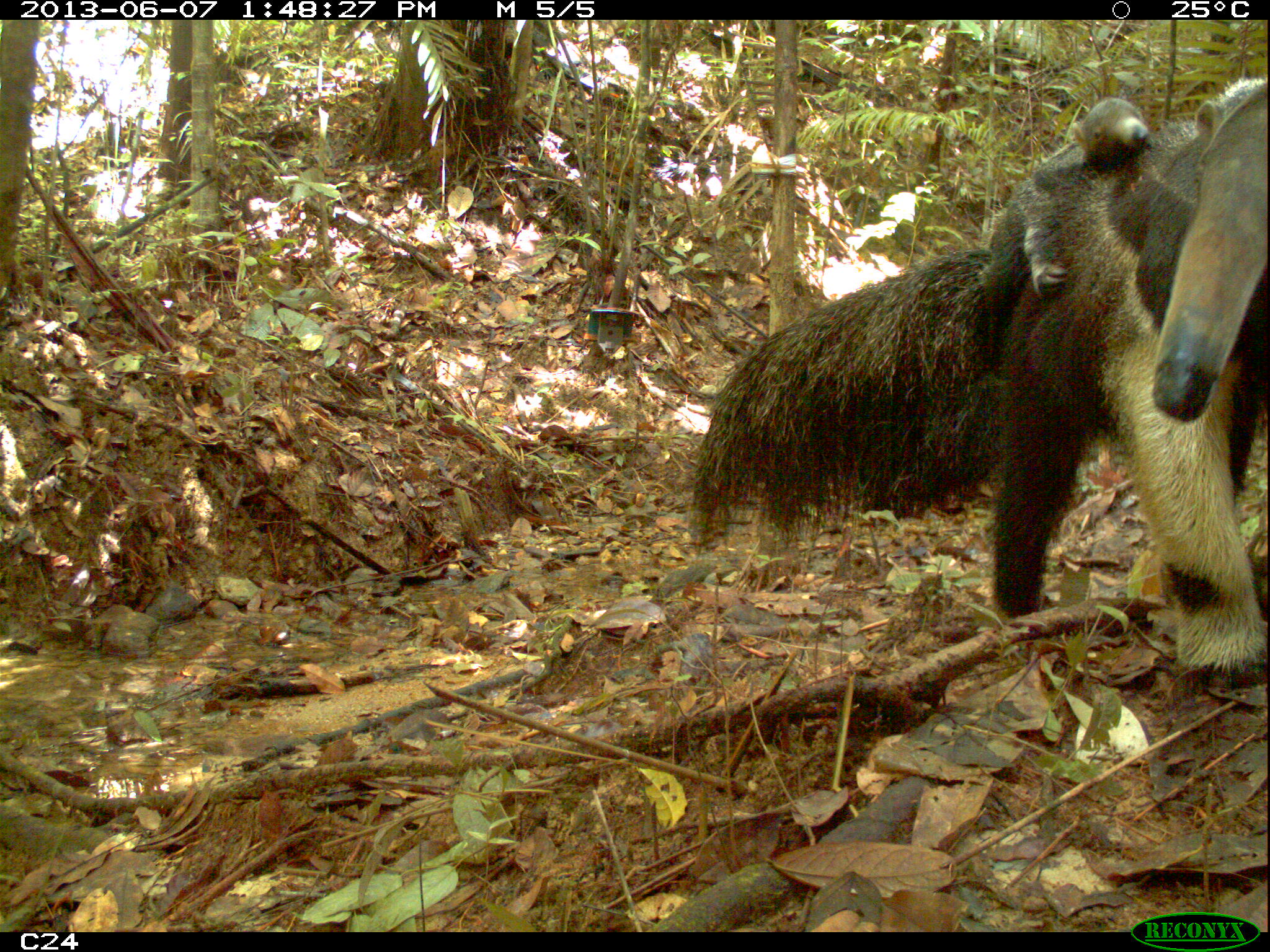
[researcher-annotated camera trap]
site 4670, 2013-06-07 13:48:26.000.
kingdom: Animalia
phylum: Chordata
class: Mammalia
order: Pilosa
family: Myrmecophagidae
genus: Myrmecophaga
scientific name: Myrmecophaga tridactyla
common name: giant anteater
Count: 2.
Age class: adult.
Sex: female.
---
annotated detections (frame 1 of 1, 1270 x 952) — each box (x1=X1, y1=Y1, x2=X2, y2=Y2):
myrmecophaga tridactyla: (x1=688, y1=70, x2=1270, y2=684); (x1=963, y1=95, x2=1151, y2=373)